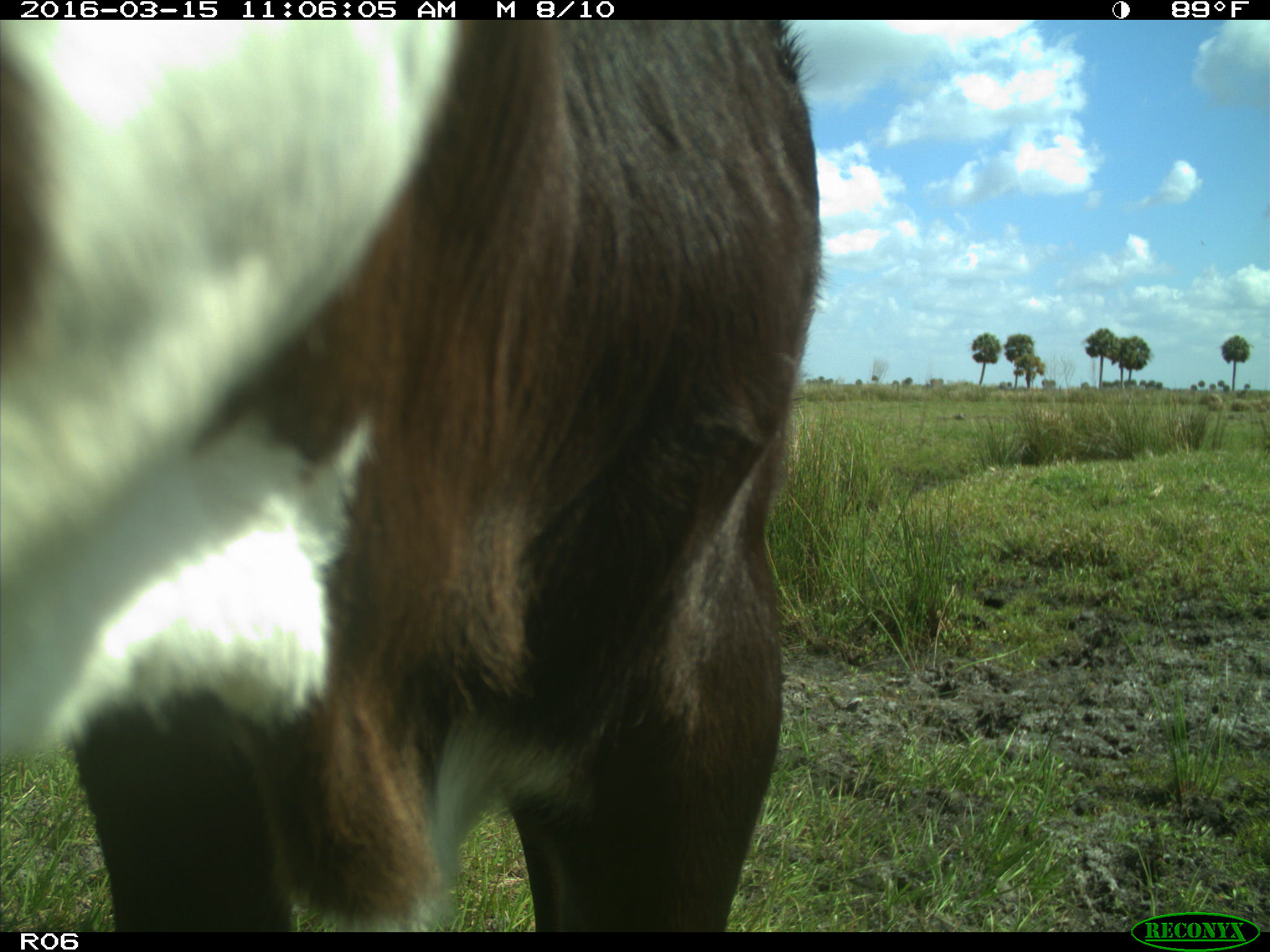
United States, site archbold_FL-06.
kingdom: Animalia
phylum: Chordata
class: Mammalia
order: Artiodactyla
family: Bovidae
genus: Bos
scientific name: Bos taurus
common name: domestic cow